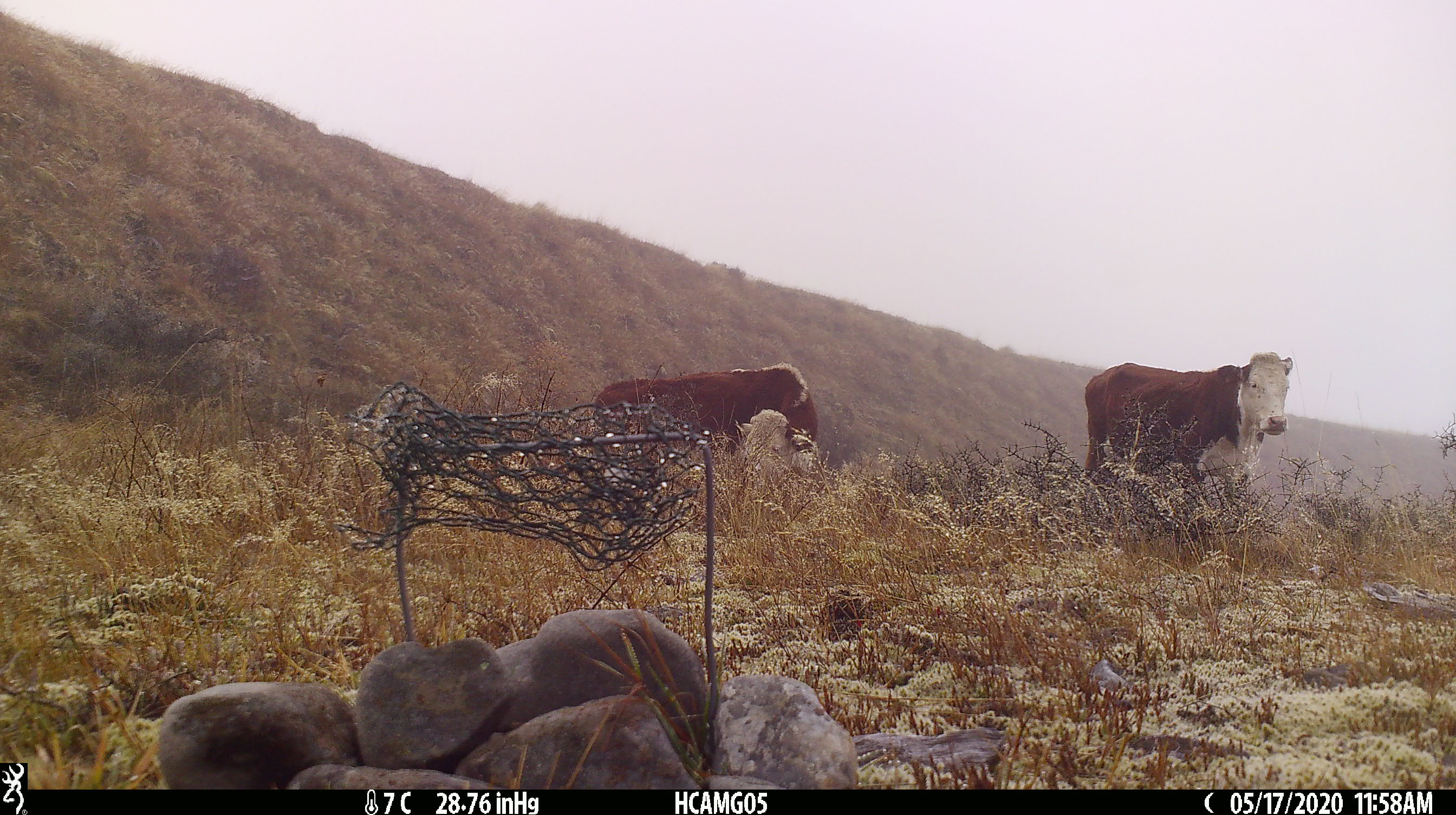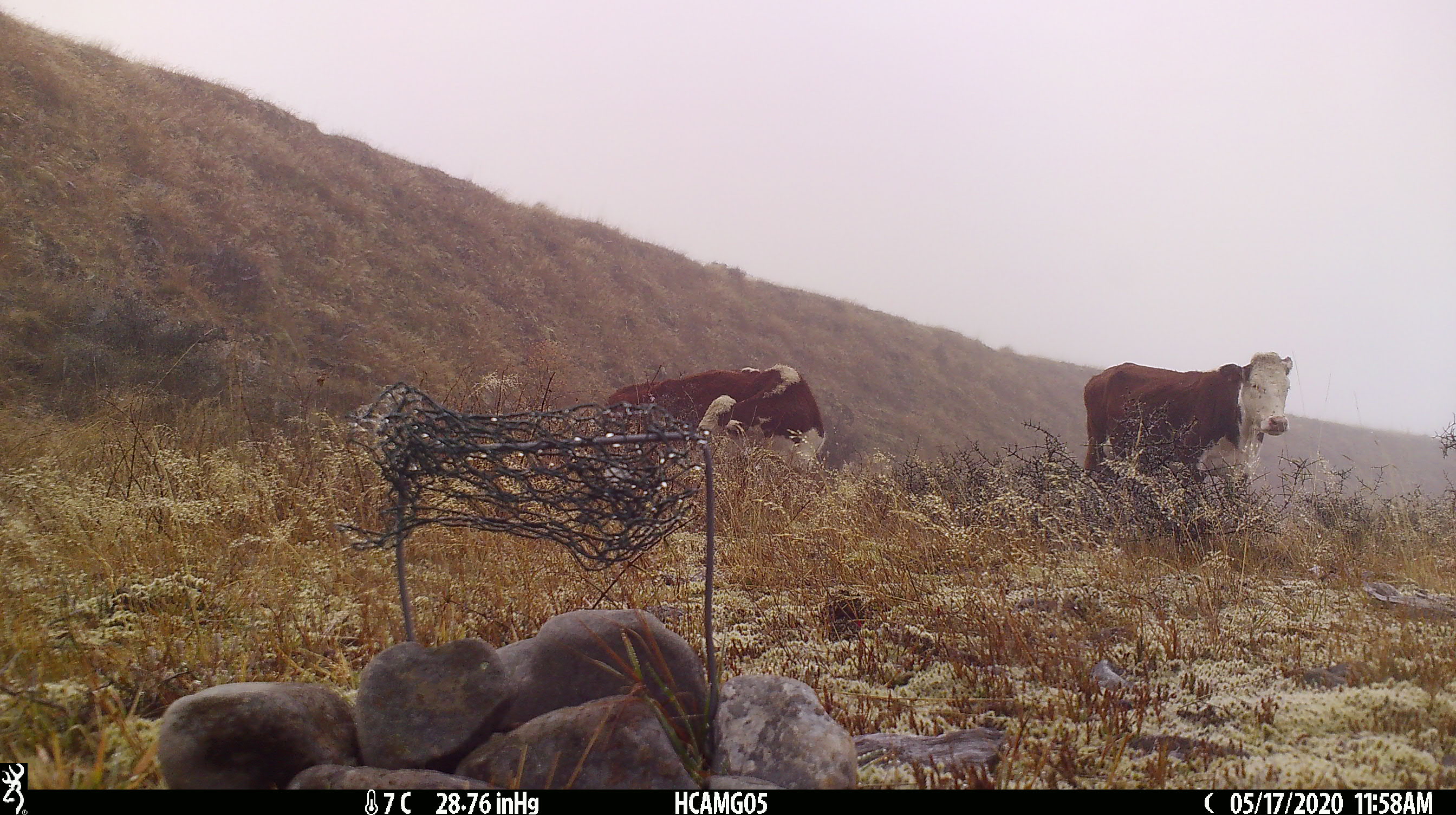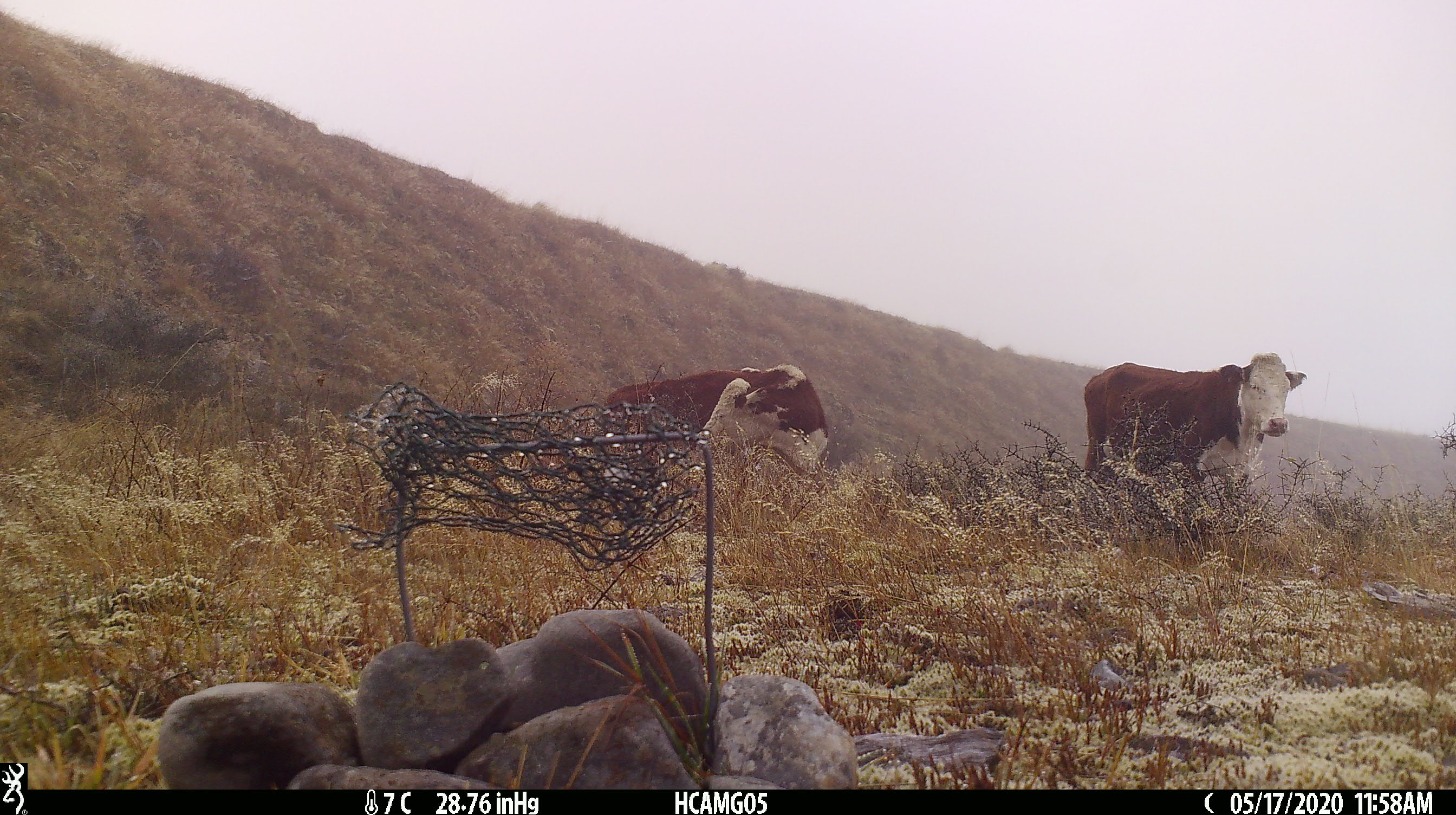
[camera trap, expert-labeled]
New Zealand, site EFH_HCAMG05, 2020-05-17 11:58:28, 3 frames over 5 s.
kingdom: Animalia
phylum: Chordata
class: Mammalia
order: Artiodactyla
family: Bovidae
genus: Bos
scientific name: Bos taurus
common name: domestic cow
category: cow